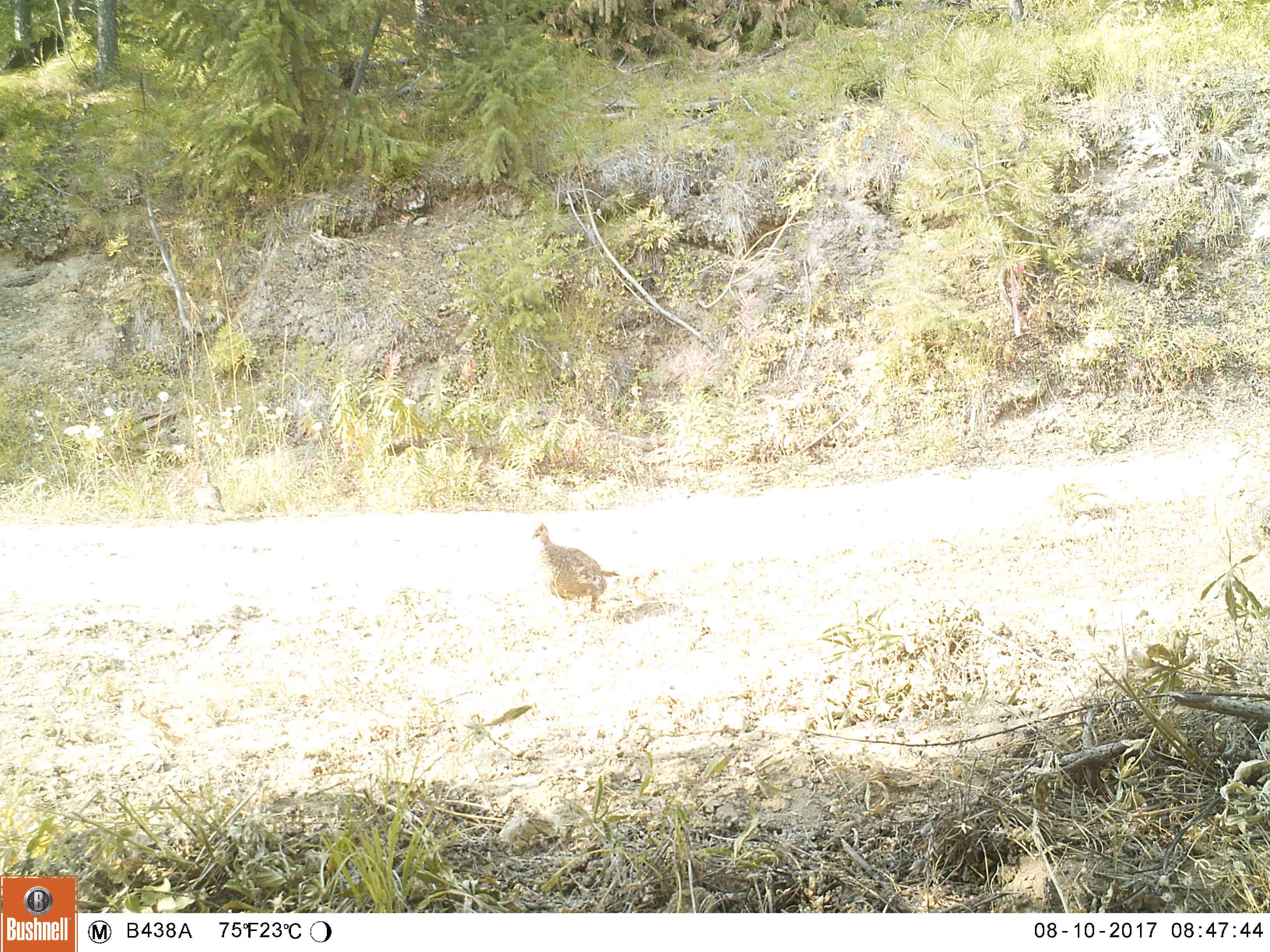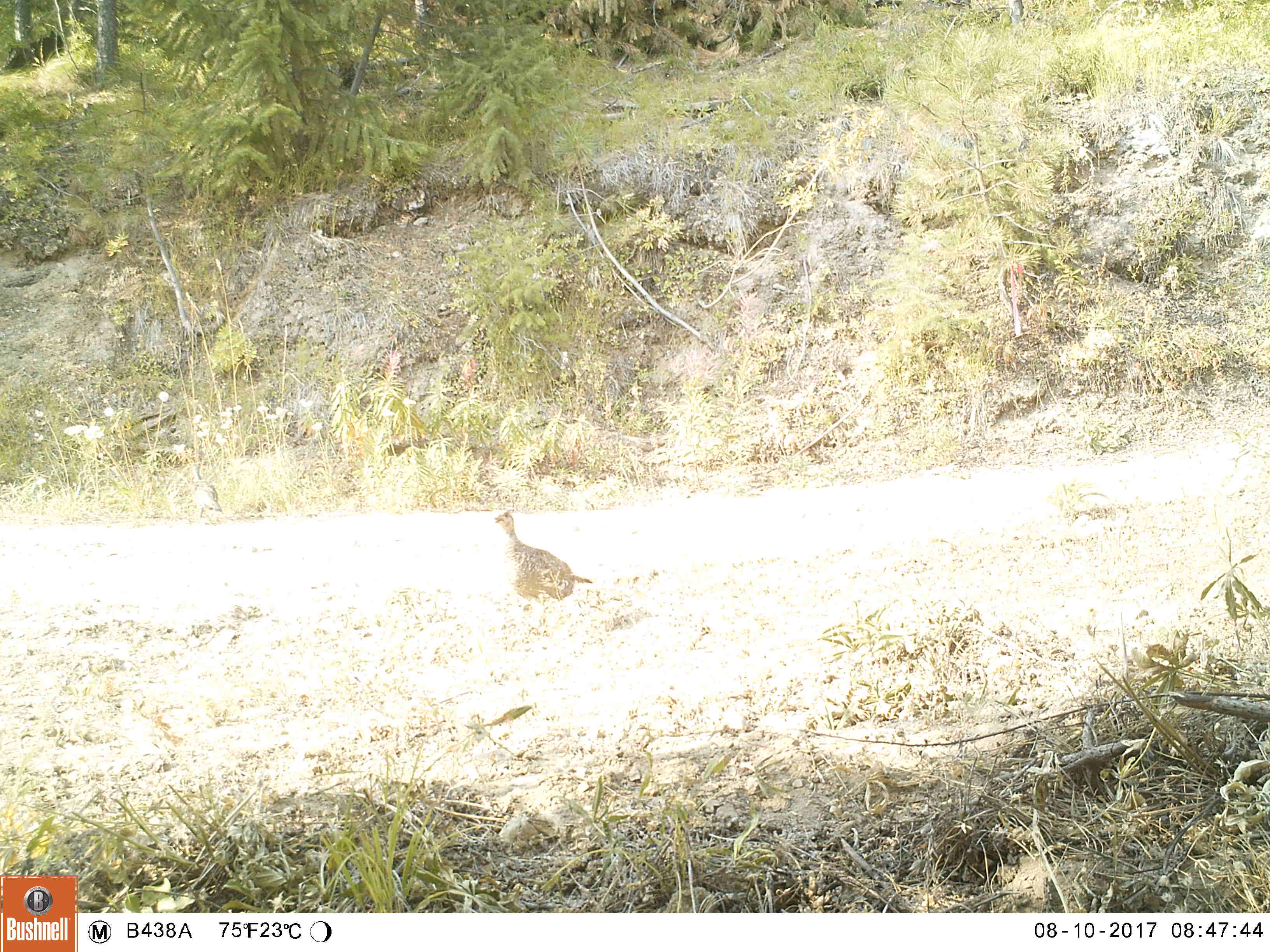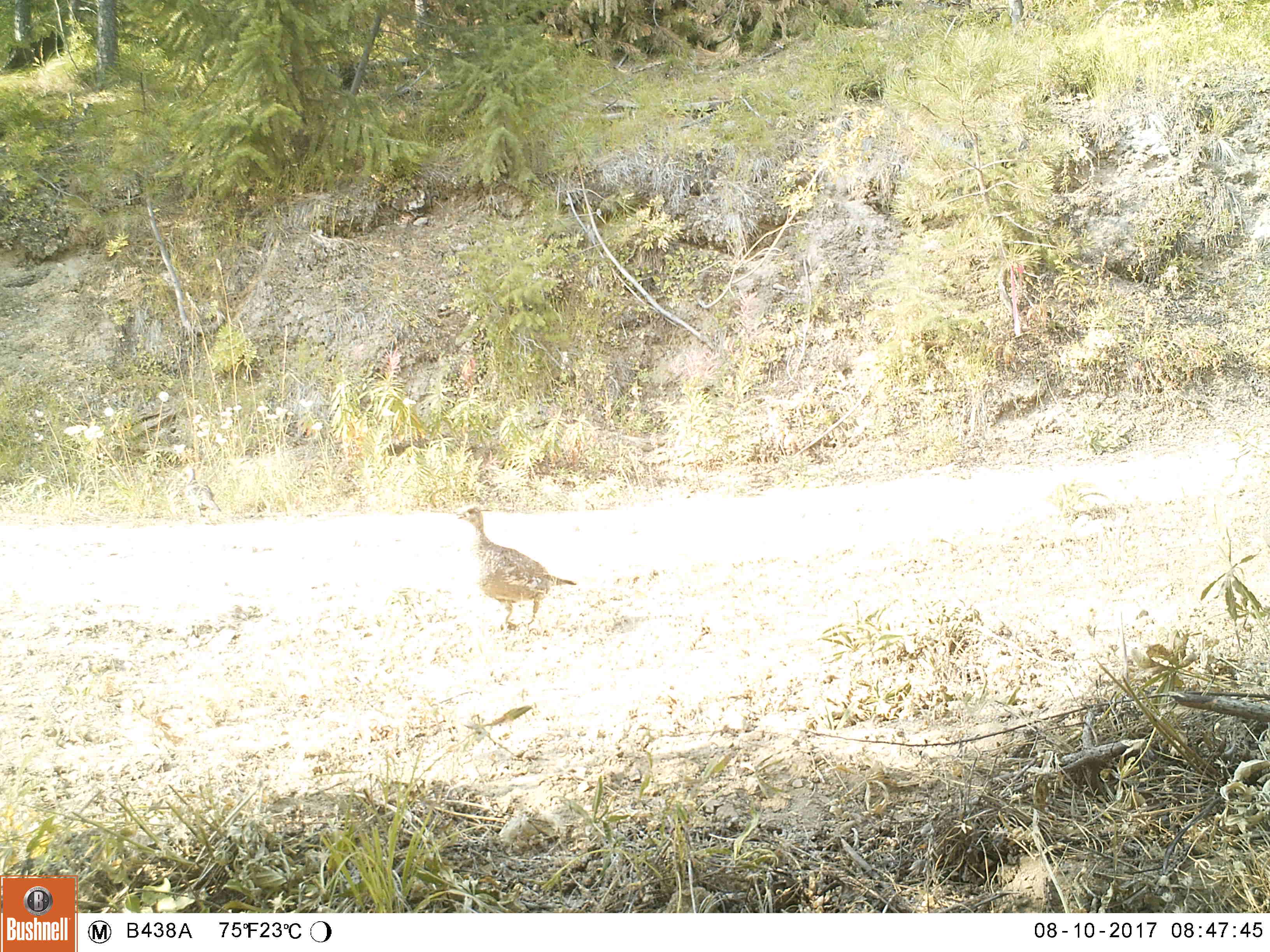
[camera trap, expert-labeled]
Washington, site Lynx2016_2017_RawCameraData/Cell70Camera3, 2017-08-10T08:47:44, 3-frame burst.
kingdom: Animalia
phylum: Chordata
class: Aves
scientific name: Aves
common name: birds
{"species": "Aves (birds)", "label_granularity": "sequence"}